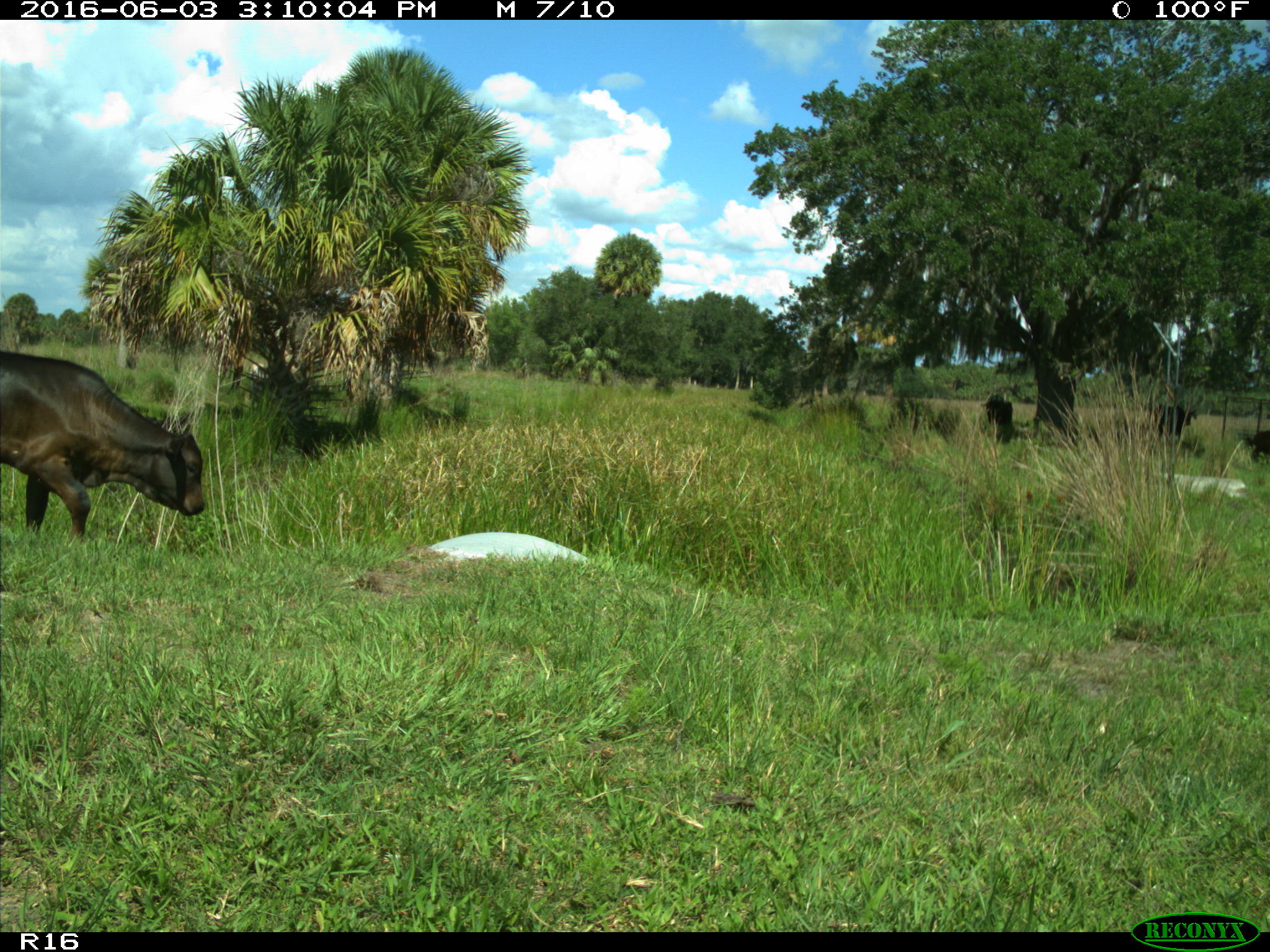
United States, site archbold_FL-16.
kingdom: Animalia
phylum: Chordata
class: Mammalia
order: Artiodactyla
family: Bovidae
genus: Bos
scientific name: Bos taurus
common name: domestic cow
Bos taurus (domestic cow).